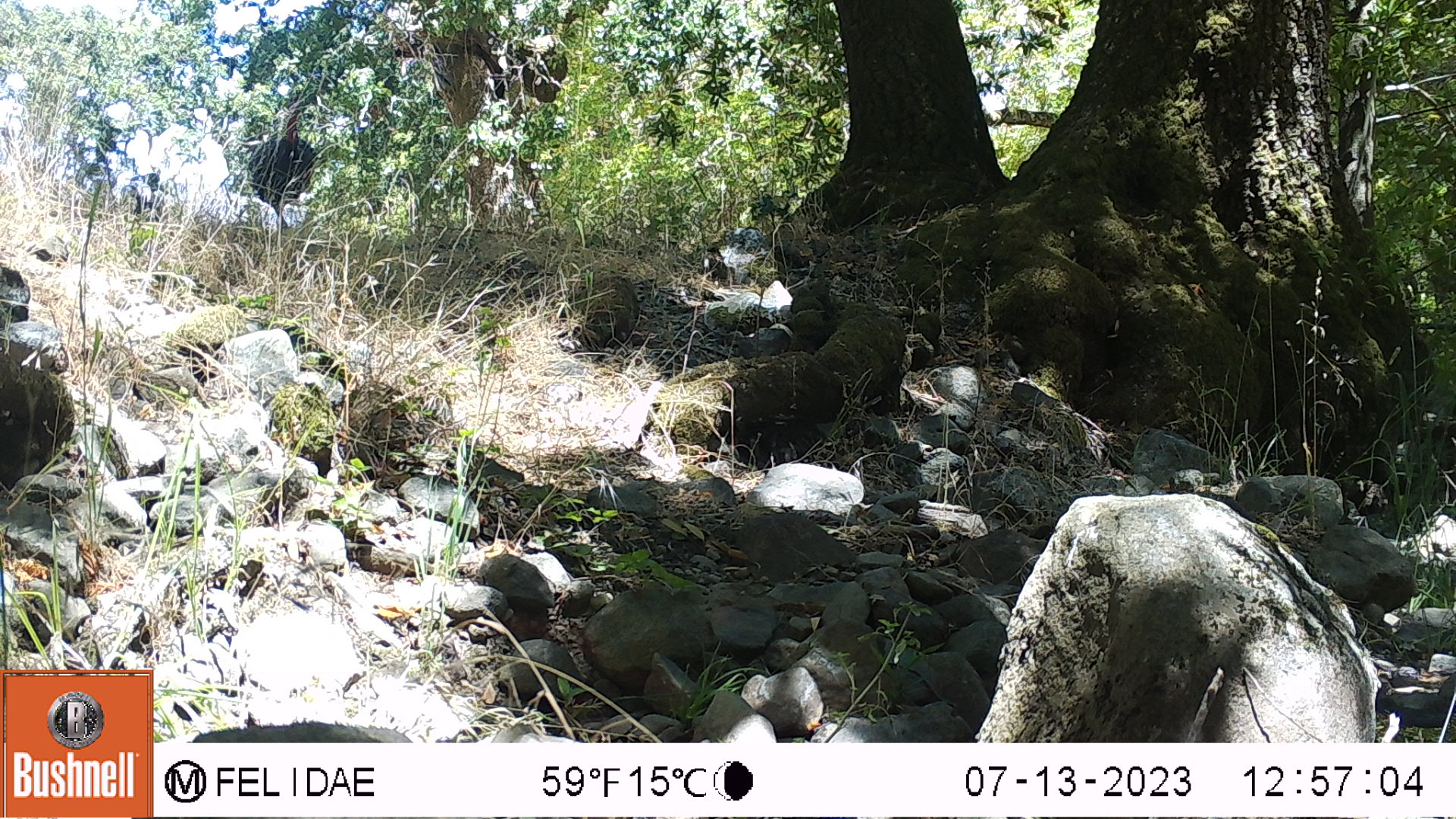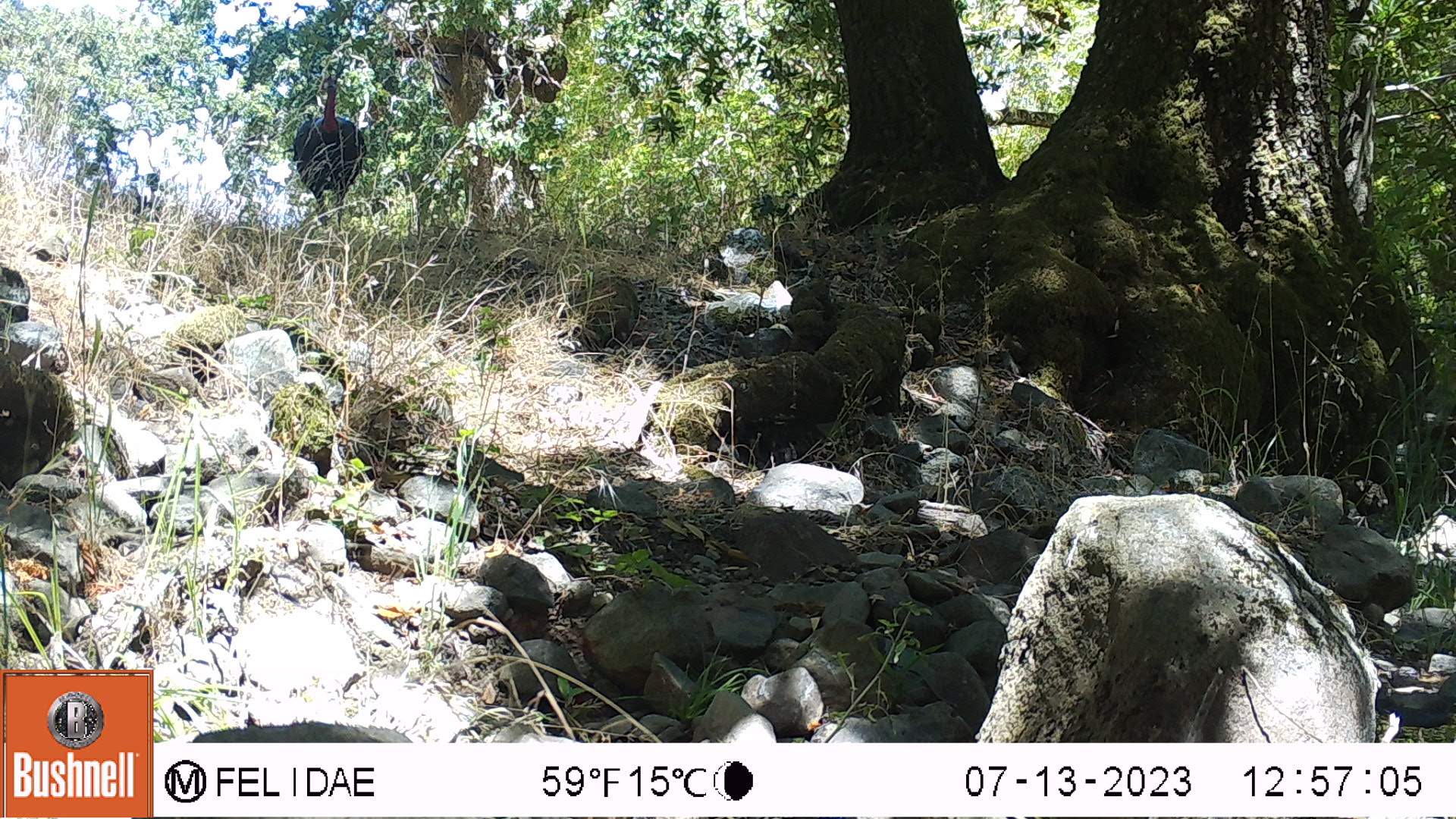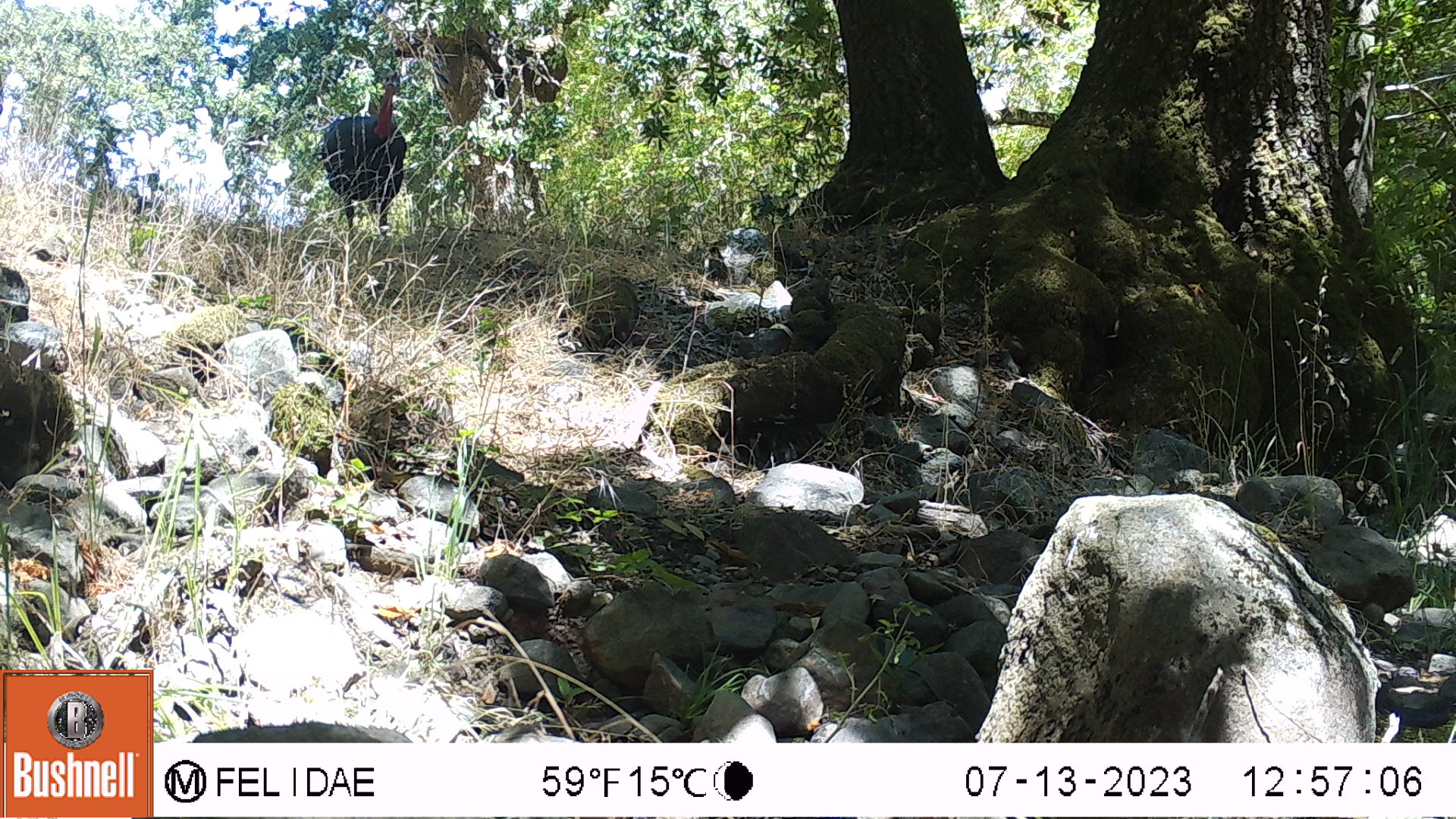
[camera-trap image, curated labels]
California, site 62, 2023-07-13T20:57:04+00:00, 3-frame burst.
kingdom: Animalia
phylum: Chordata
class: Aves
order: Galliformes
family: Phasianidae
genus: Meleagris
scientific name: Meleagris gallopavo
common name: turkey